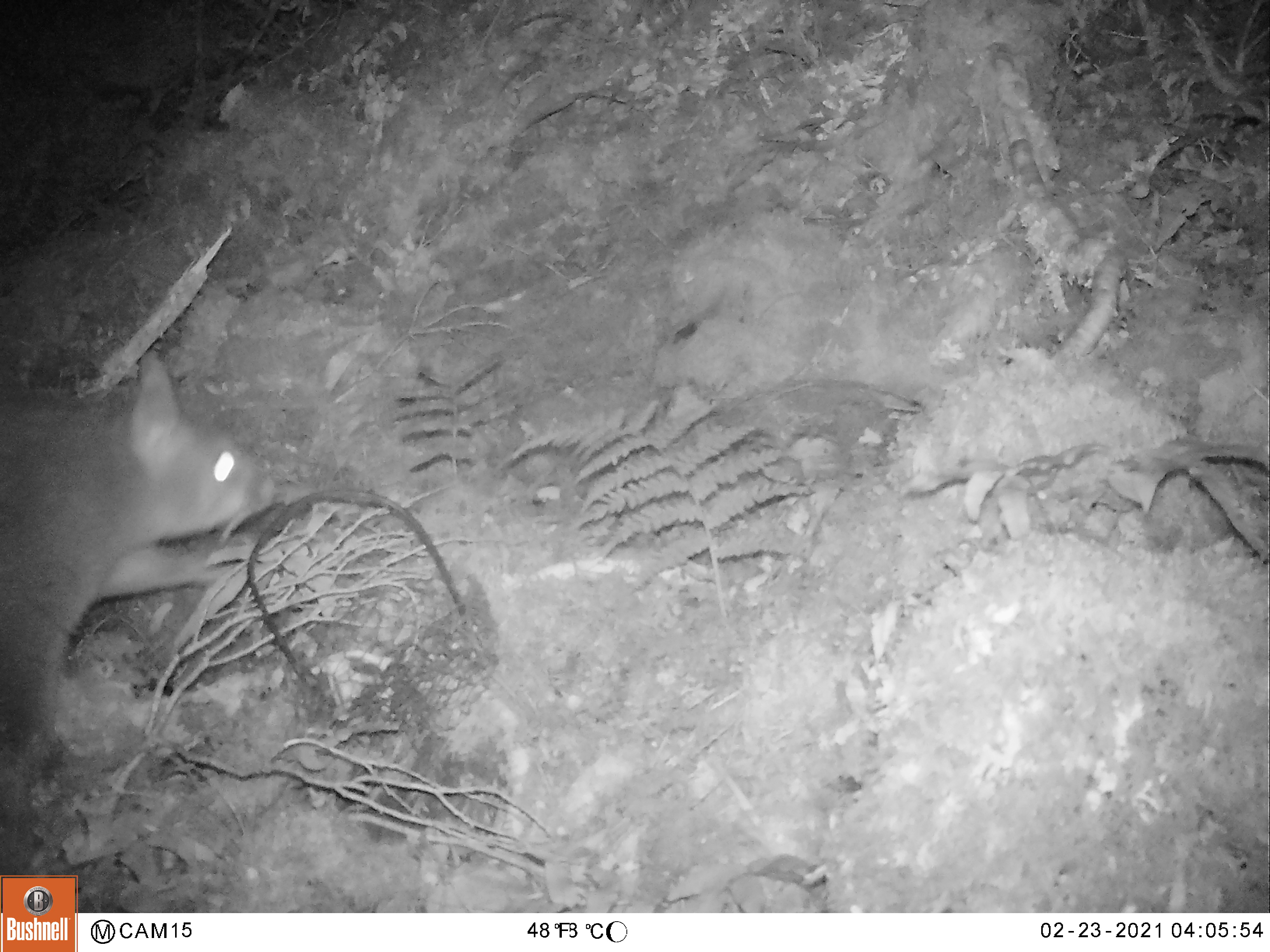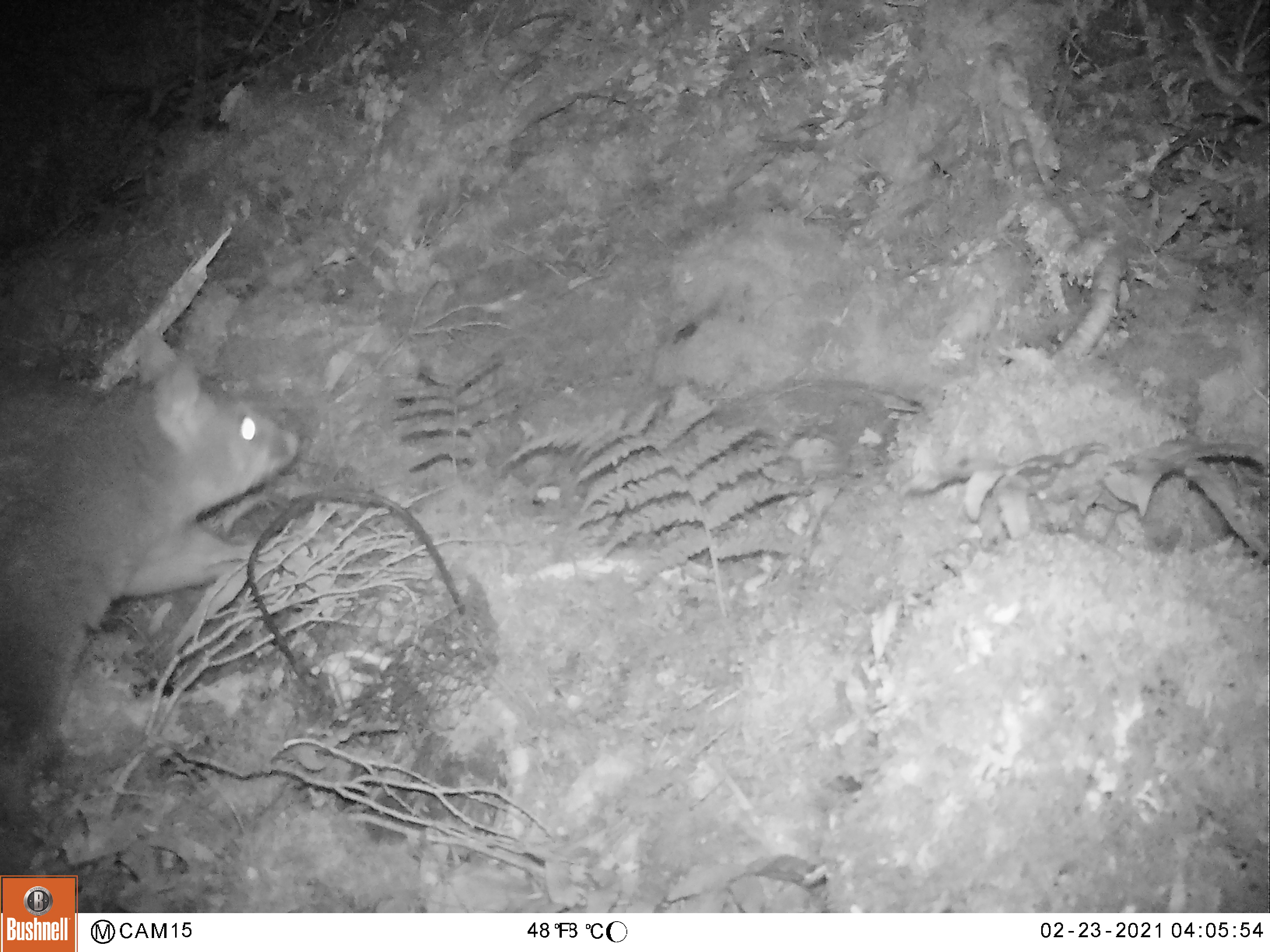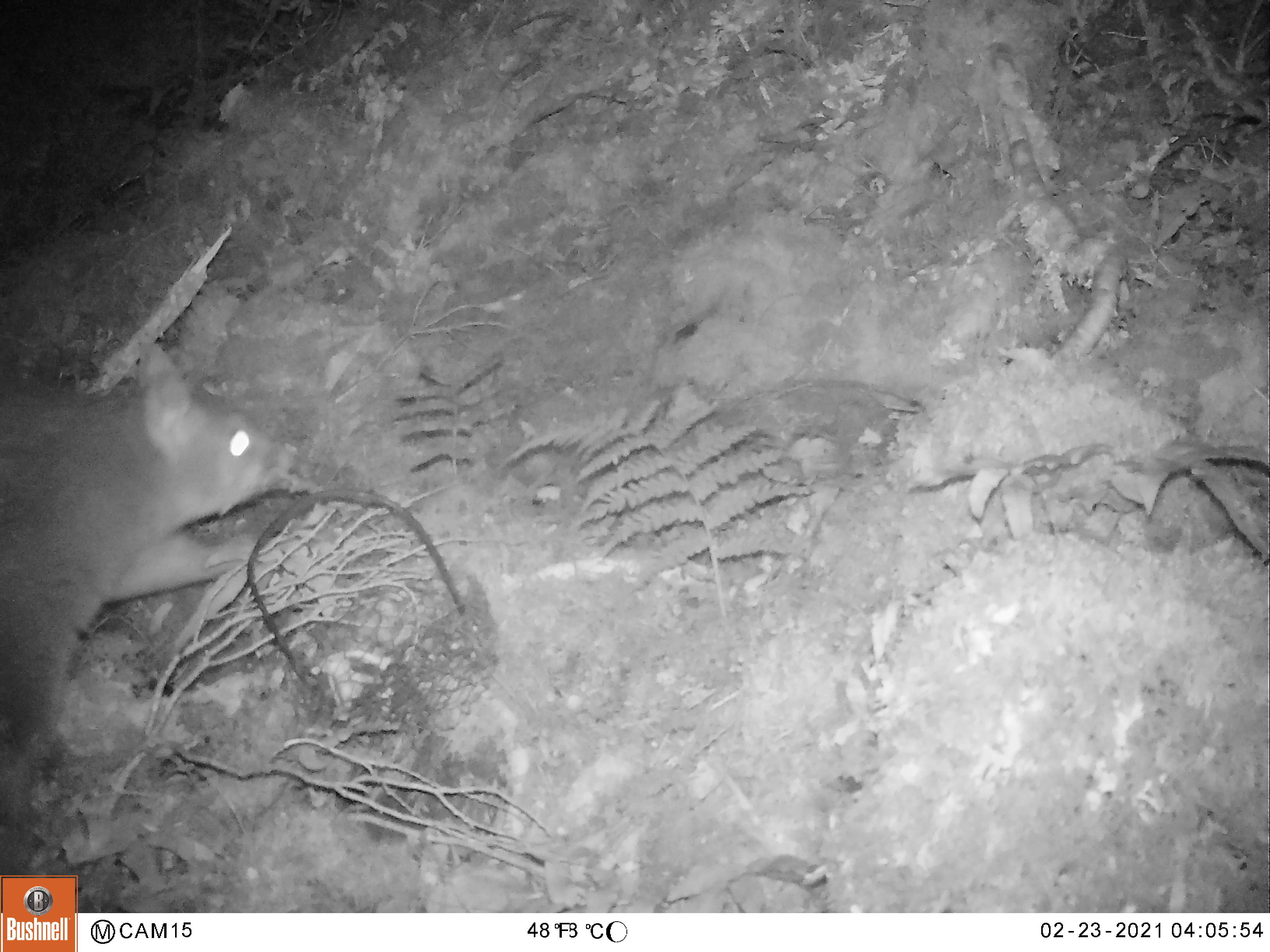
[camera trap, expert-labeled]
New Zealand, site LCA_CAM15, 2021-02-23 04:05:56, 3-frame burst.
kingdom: Animalia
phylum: Chordata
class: Mammalia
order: Diprotodontia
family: Phalangeridae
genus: Trichosurus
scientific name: Trichosurus vulpecula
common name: common brushtail possum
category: possum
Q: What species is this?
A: Possum (common brushtail possum) (Trichosurus vulpecula).